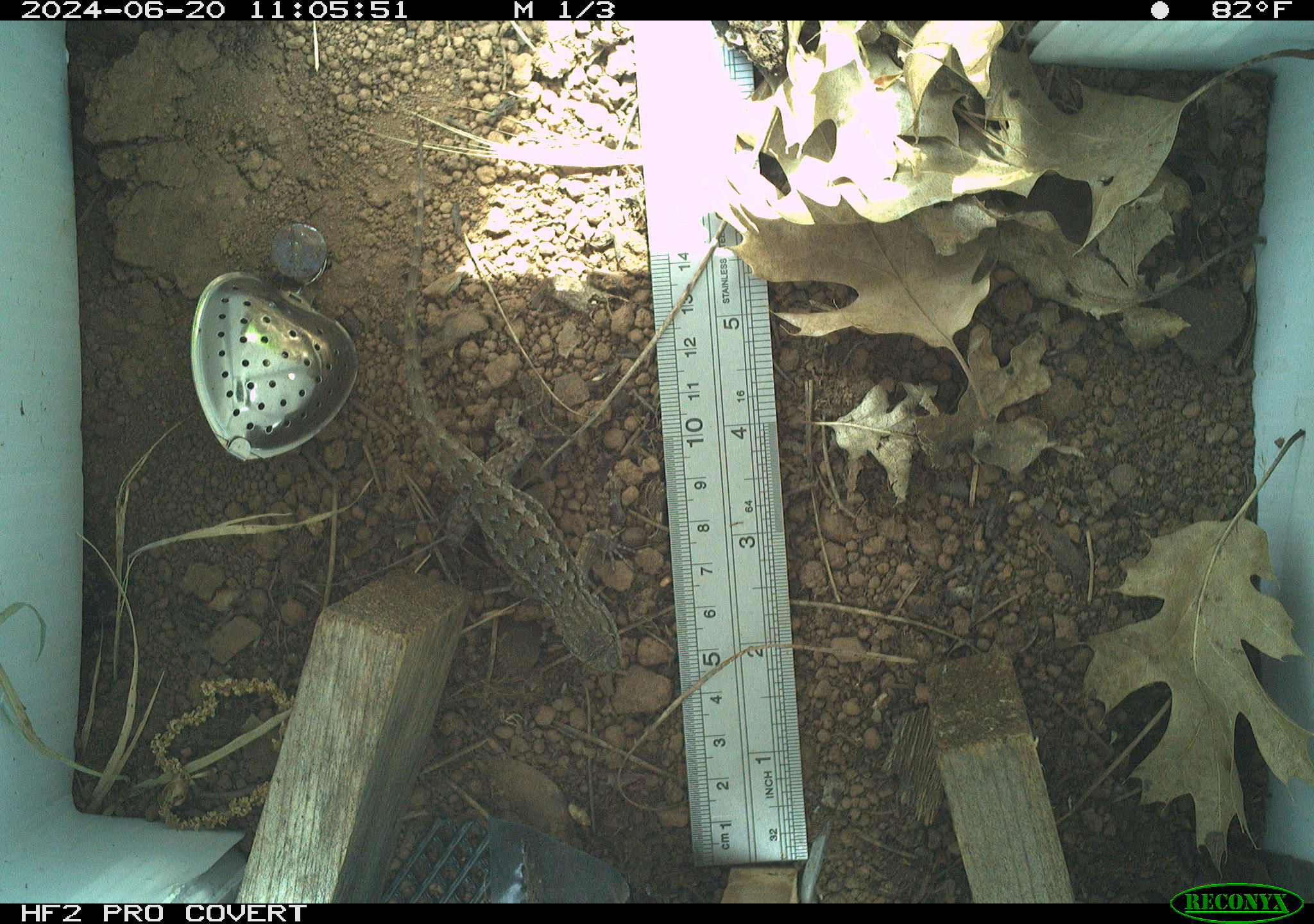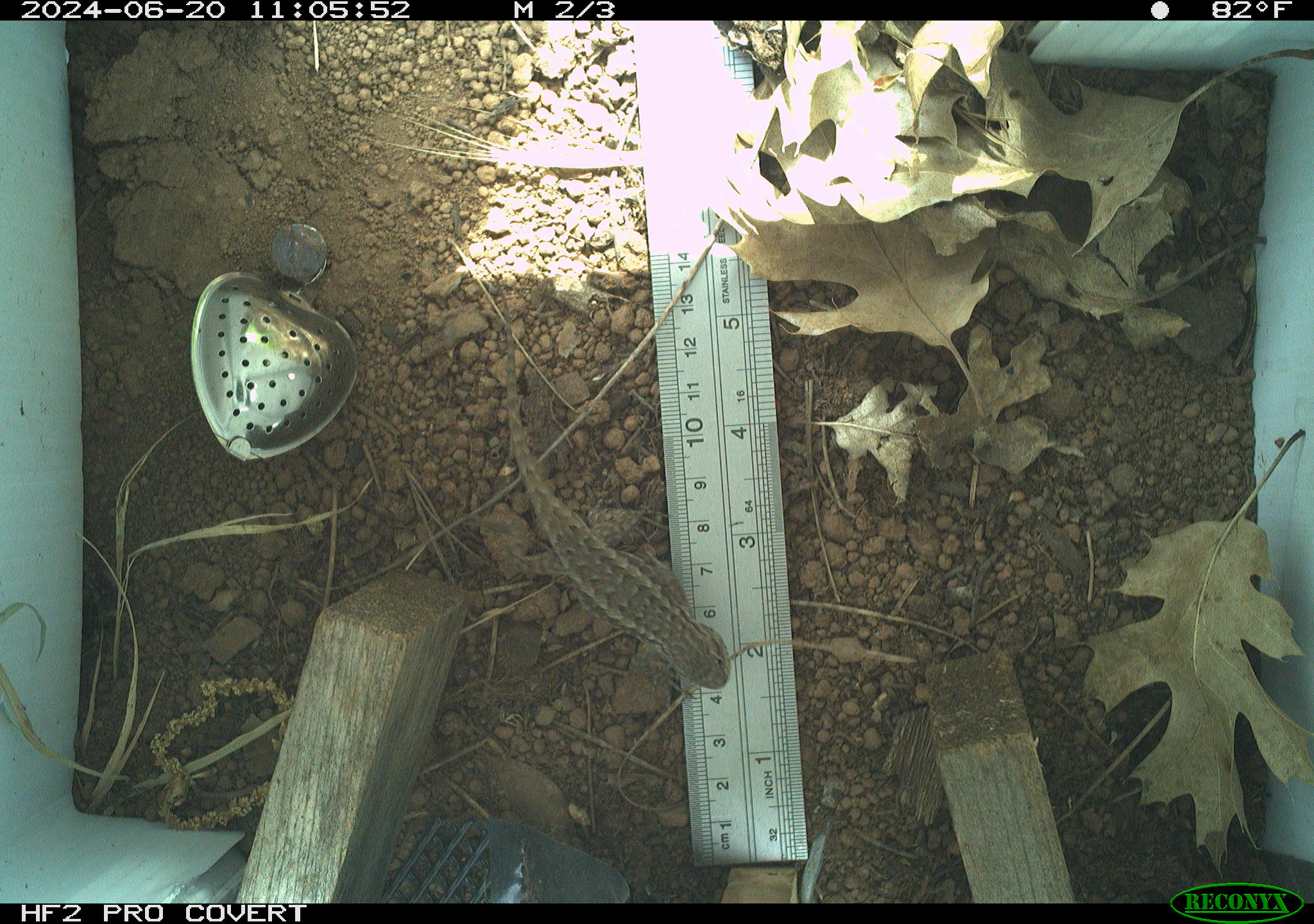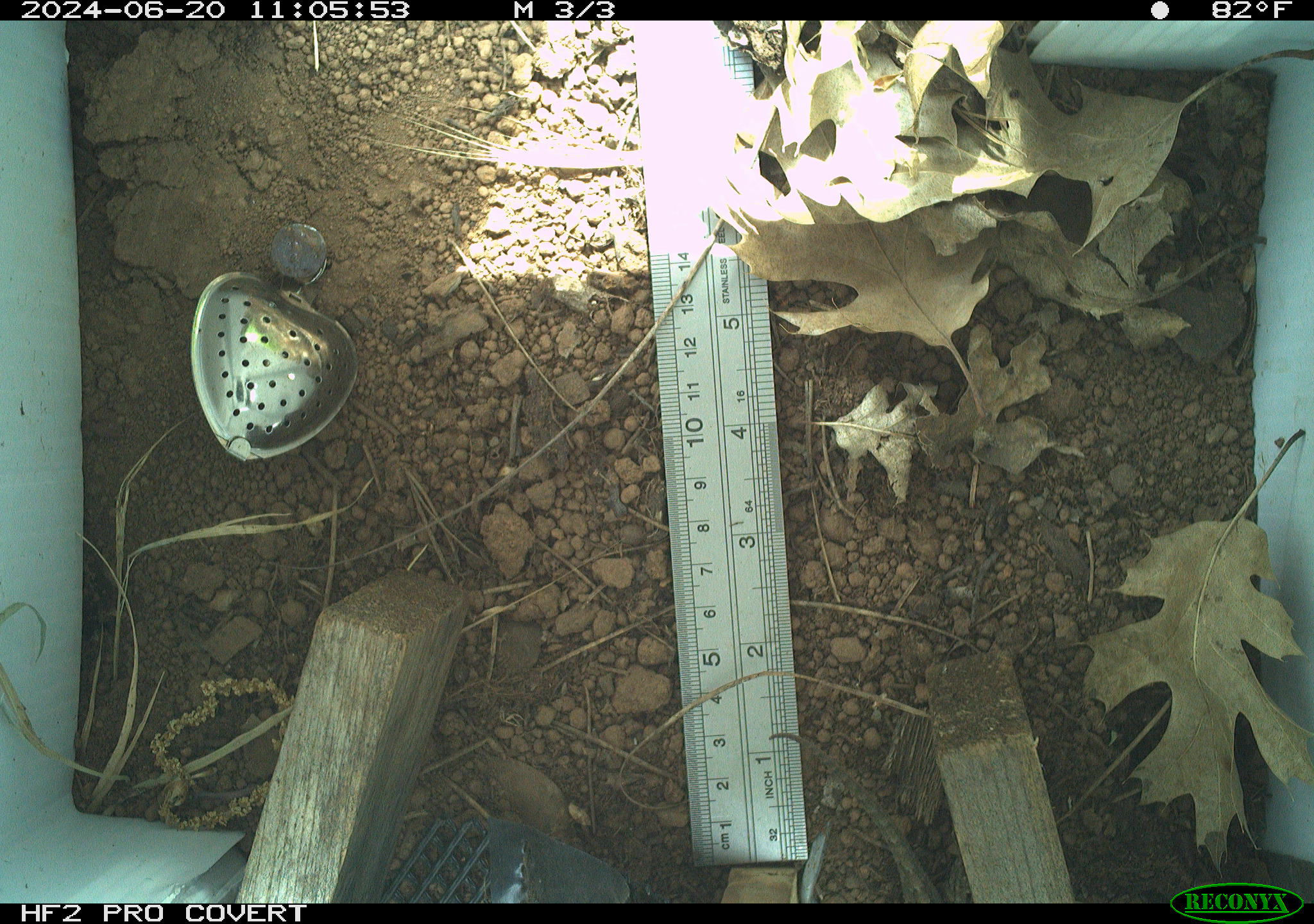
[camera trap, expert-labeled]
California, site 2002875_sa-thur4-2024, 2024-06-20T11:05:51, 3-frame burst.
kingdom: Animalia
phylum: Chordata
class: Reptilia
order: Squamata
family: Phrynosomatidae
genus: Sceloporus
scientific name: Sceloporus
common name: spiny lizards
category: sceloporus species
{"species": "sceloporus species (spiny lizards) (Sceloporus)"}